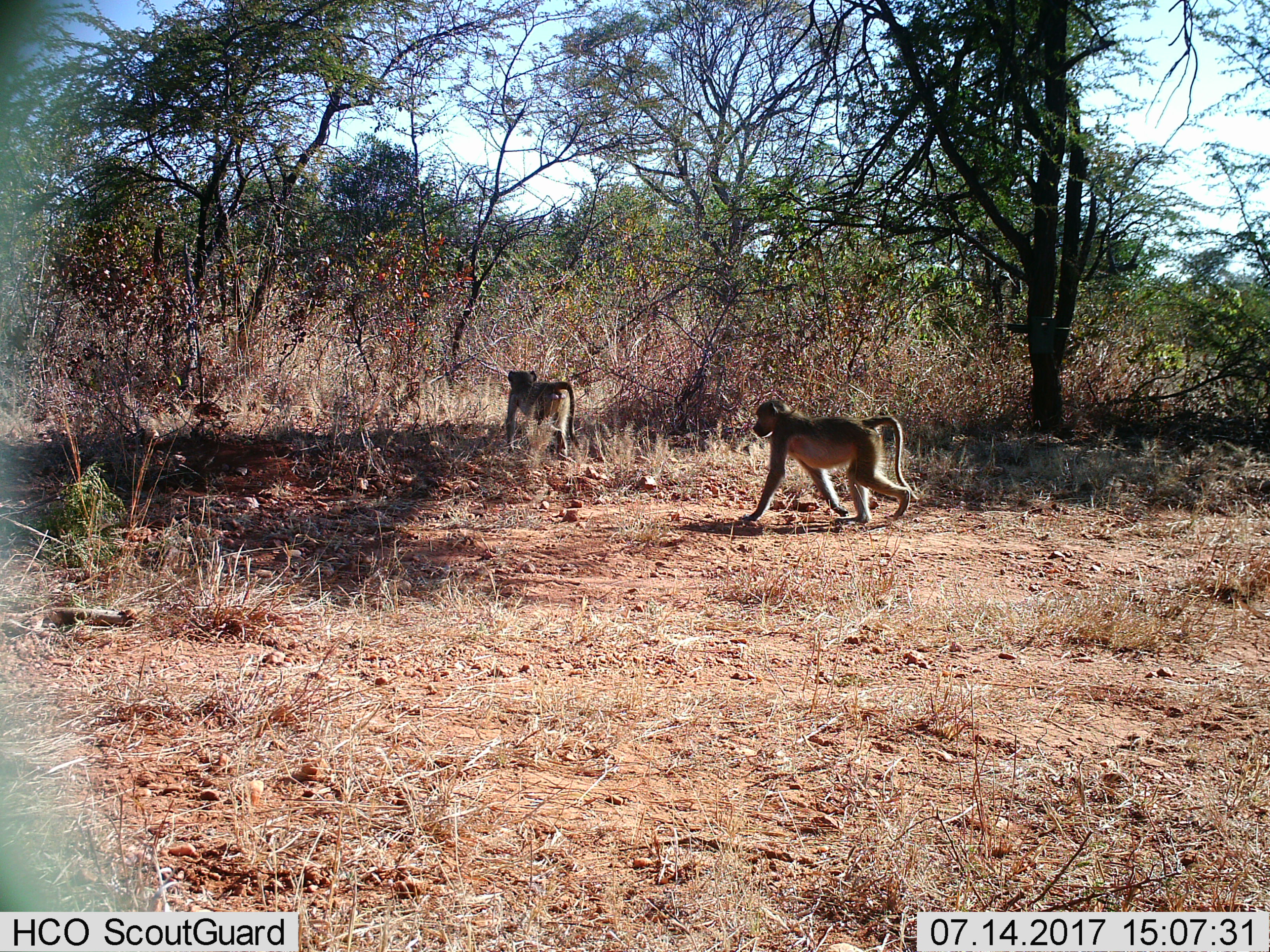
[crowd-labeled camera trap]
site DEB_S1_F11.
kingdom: Animalia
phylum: Chordata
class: Mammalia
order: Primates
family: Cercopithecidae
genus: Papio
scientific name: Papio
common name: baboon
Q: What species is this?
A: Baboon (Papio).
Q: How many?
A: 2.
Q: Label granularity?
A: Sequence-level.